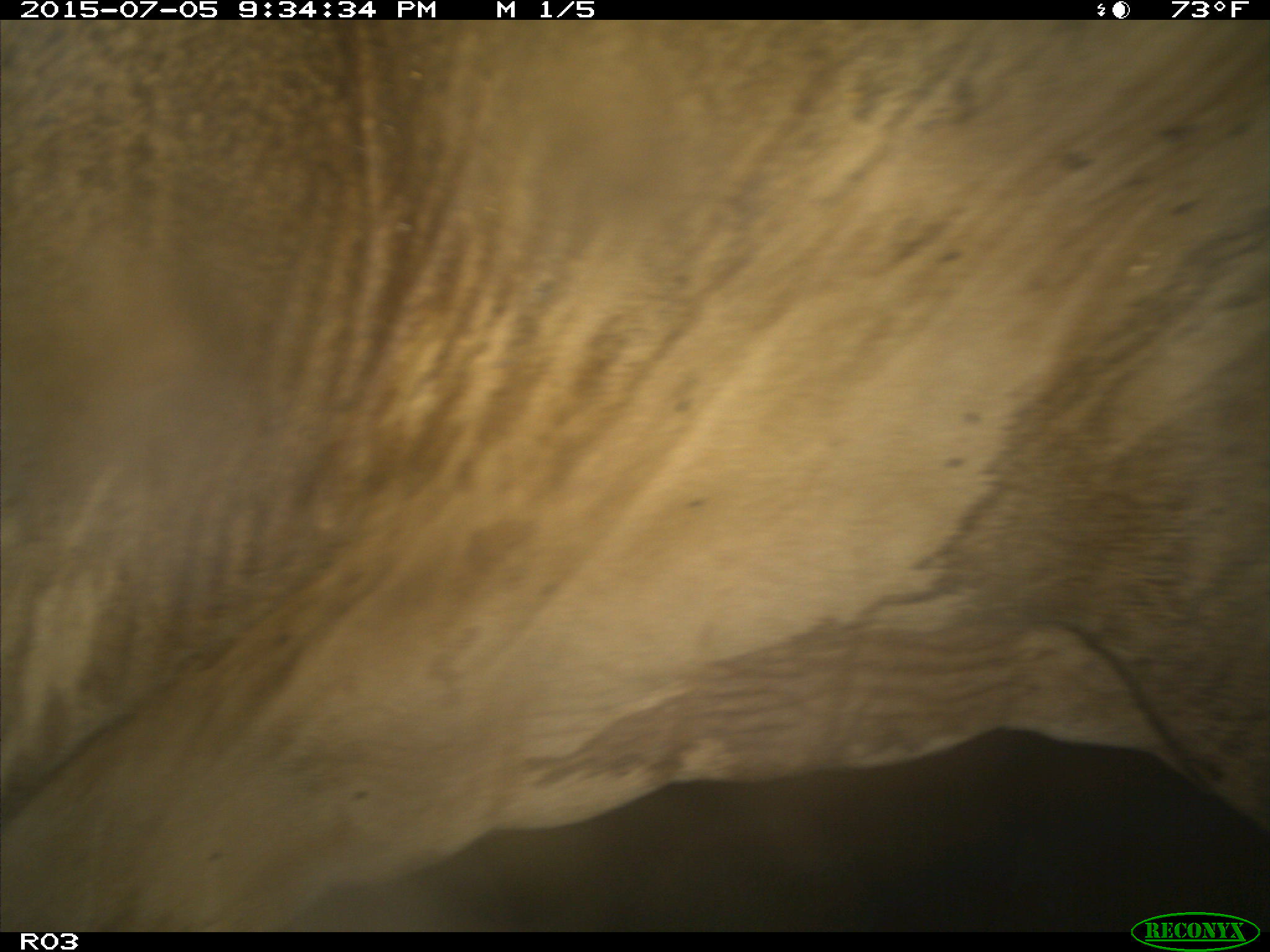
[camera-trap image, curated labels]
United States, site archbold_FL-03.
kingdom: Animalia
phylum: Chordata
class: Mammalia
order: Artiodactyla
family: Bovidae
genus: Bos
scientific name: Bos taurus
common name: domestic cow